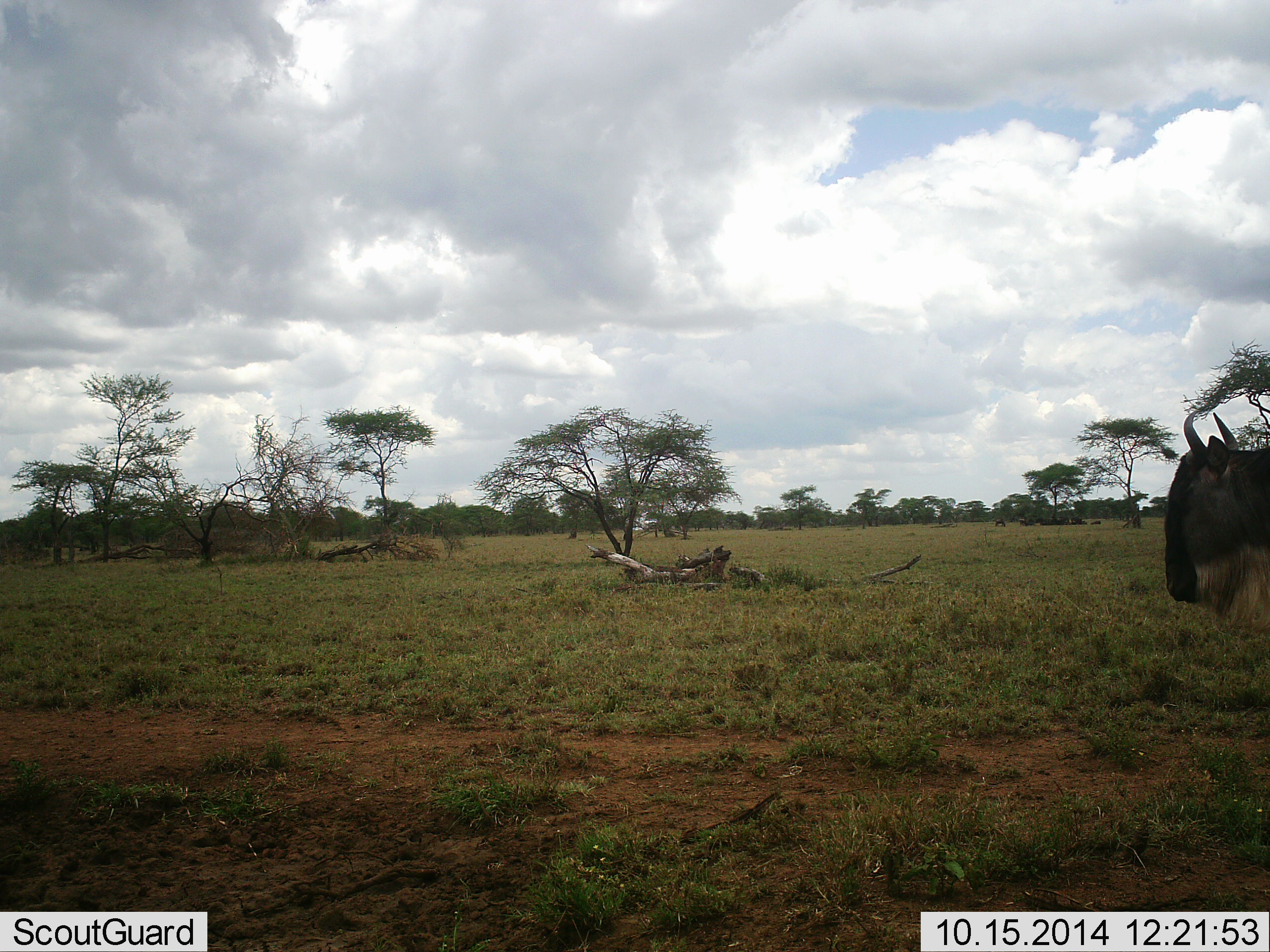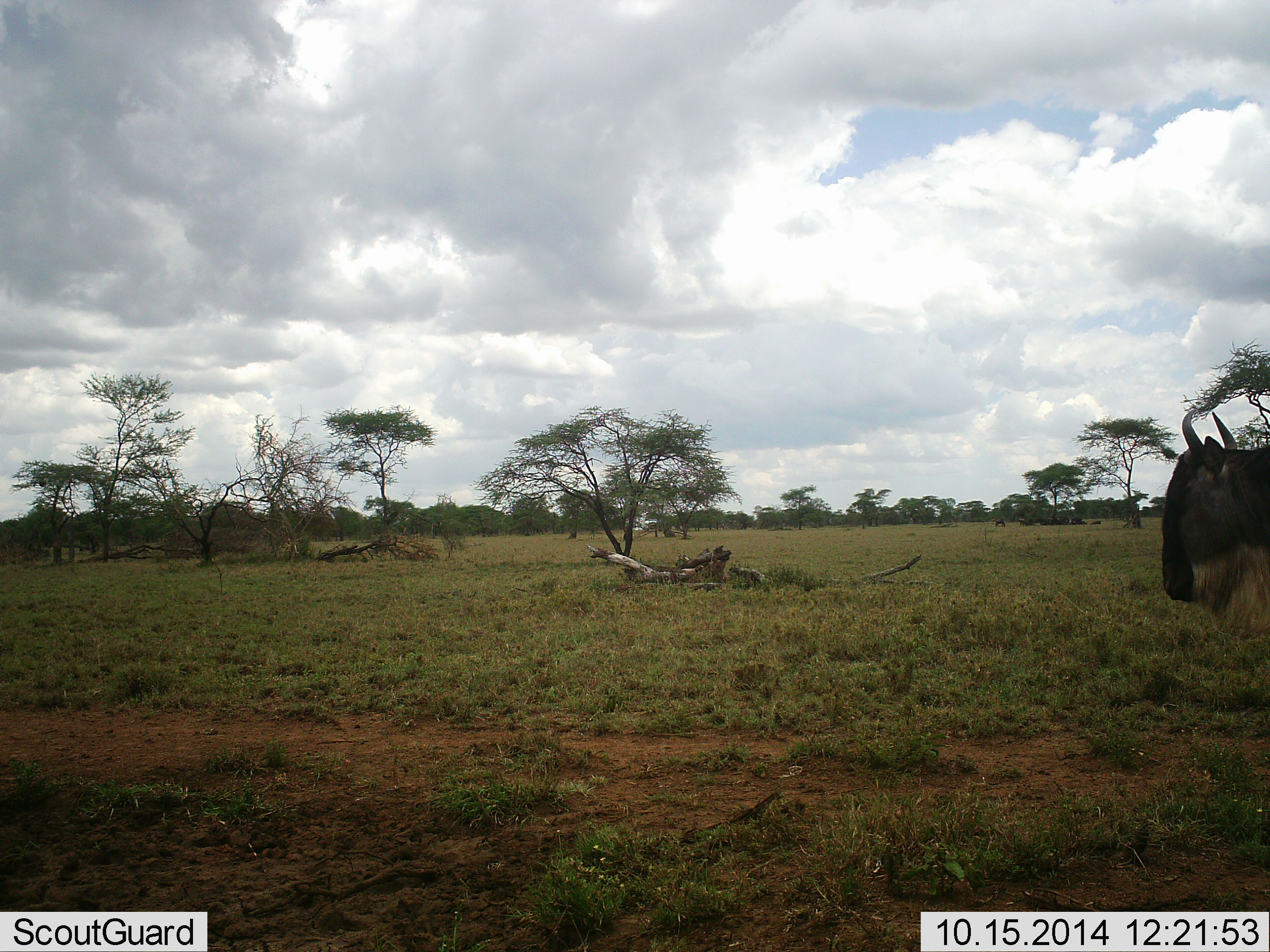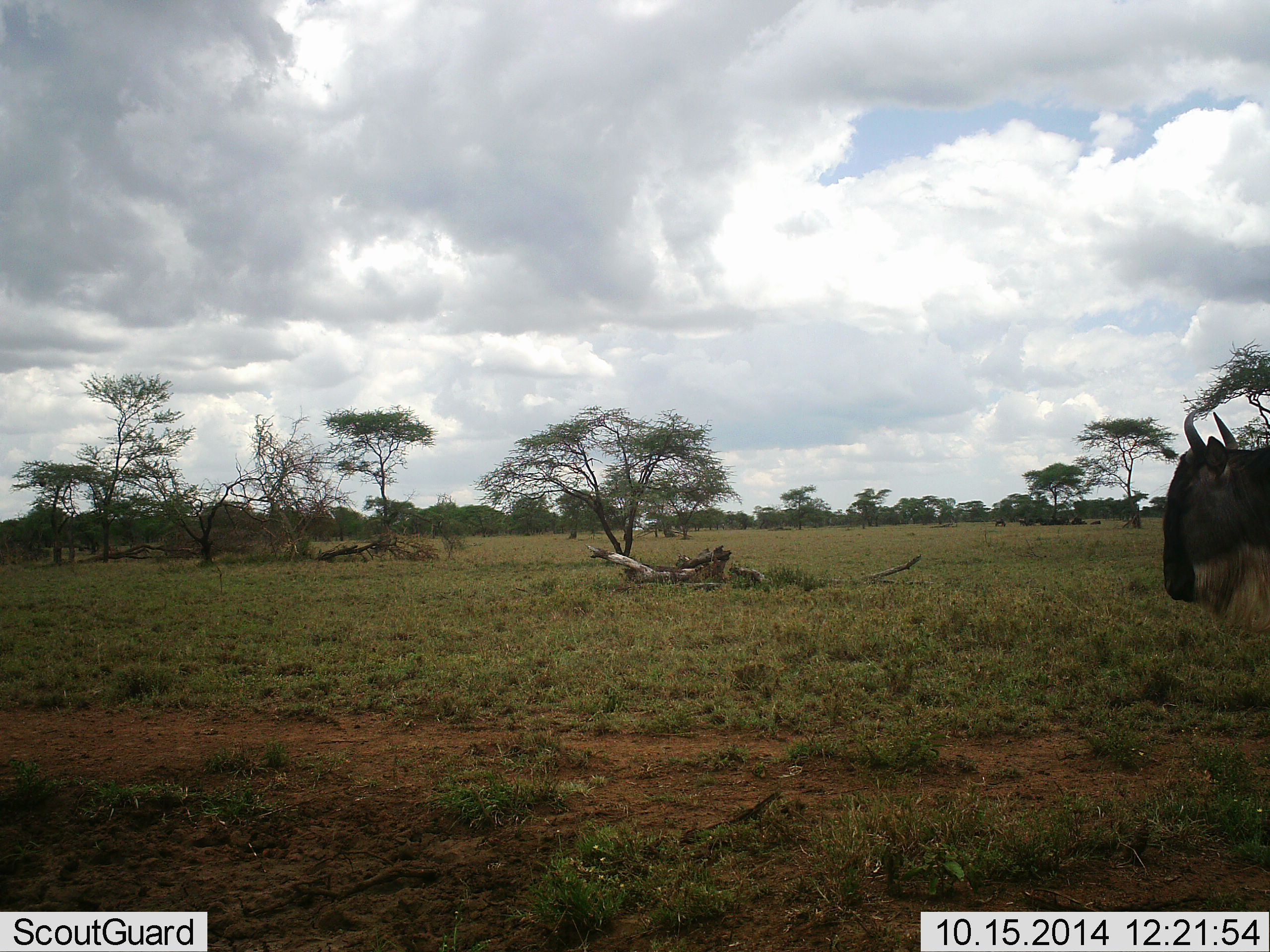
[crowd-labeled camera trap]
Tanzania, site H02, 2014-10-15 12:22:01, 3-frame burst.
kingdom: Animalia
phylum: Chordata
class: Mammalia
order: Artiodactyla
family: Bovidae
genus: Connochaetes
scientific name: Connochaetes taurinus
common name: blue wildebeest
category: wildebeest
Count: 1.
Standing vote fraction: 80%.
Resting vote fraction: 20%.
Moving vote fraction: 10%.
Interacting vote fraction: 0%.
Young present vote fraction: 0%.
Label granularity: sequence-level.